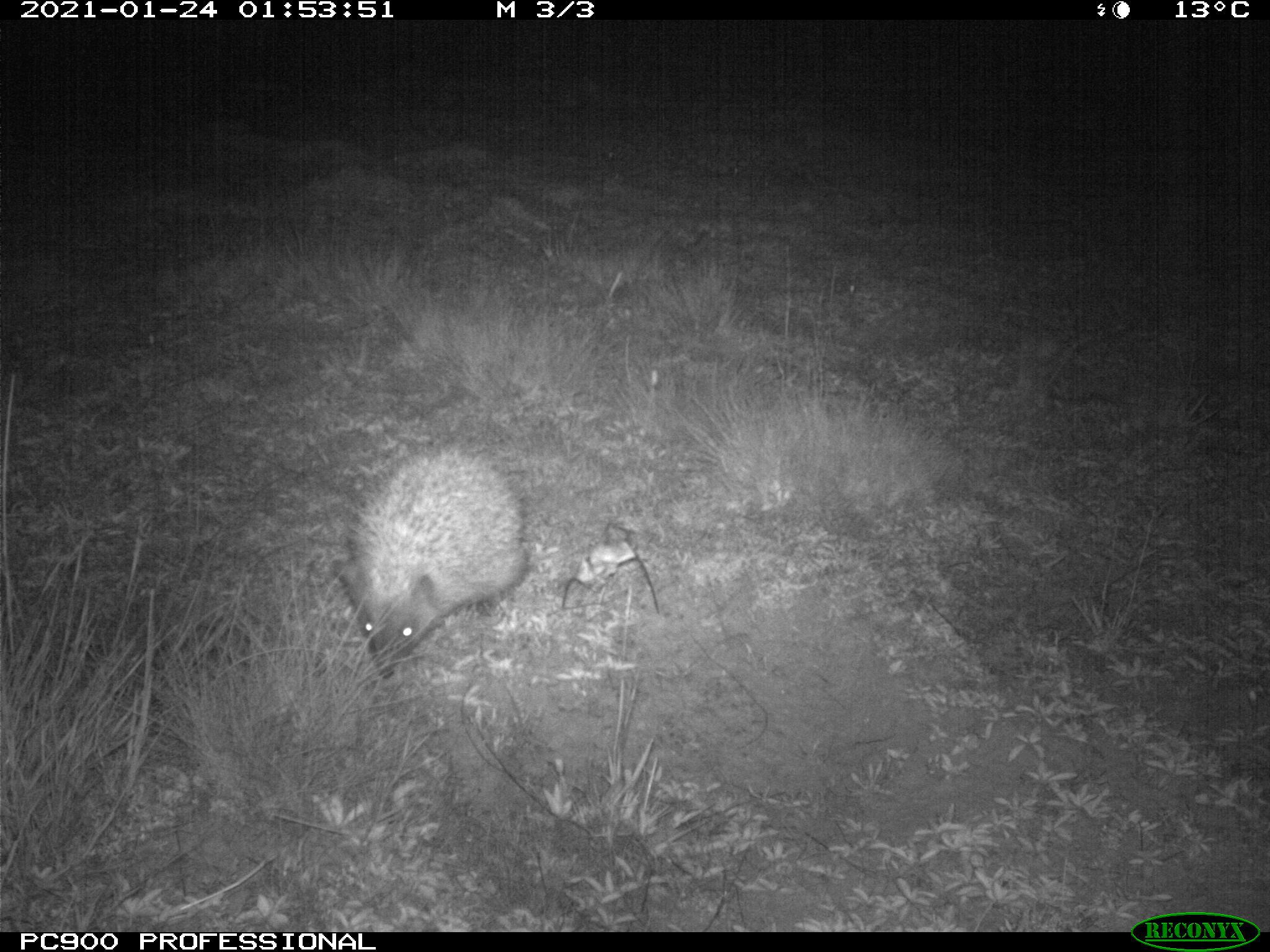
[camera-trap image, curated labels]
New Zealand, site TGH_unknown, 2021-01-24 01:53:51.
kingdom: Animalia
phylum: Chordata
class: Mammalia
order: Eulipotyphla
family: Erinaceidae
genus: Erinaceus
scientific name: Erinaceus europaeus europaeus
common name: european hedgehog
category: hedgehog